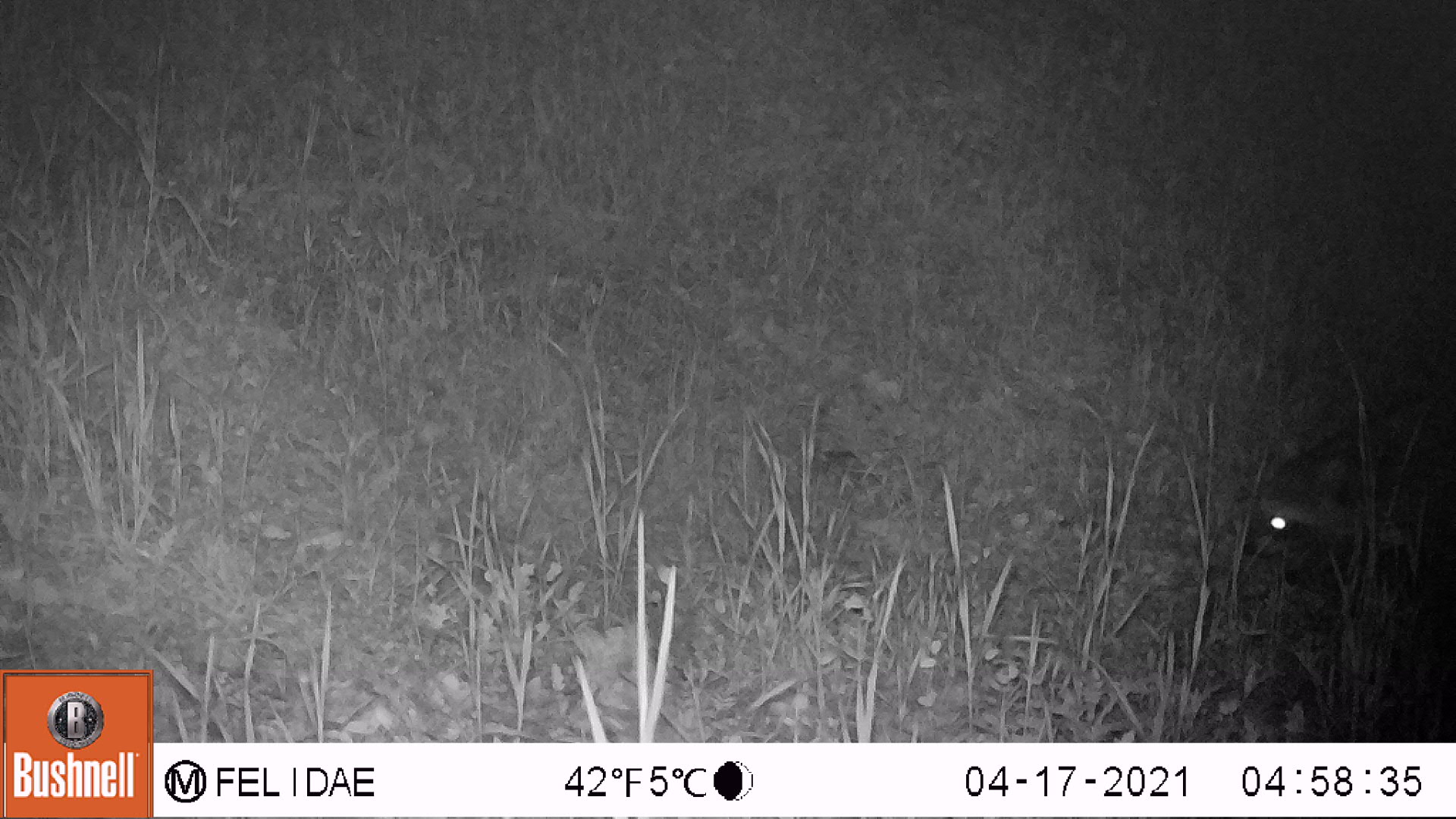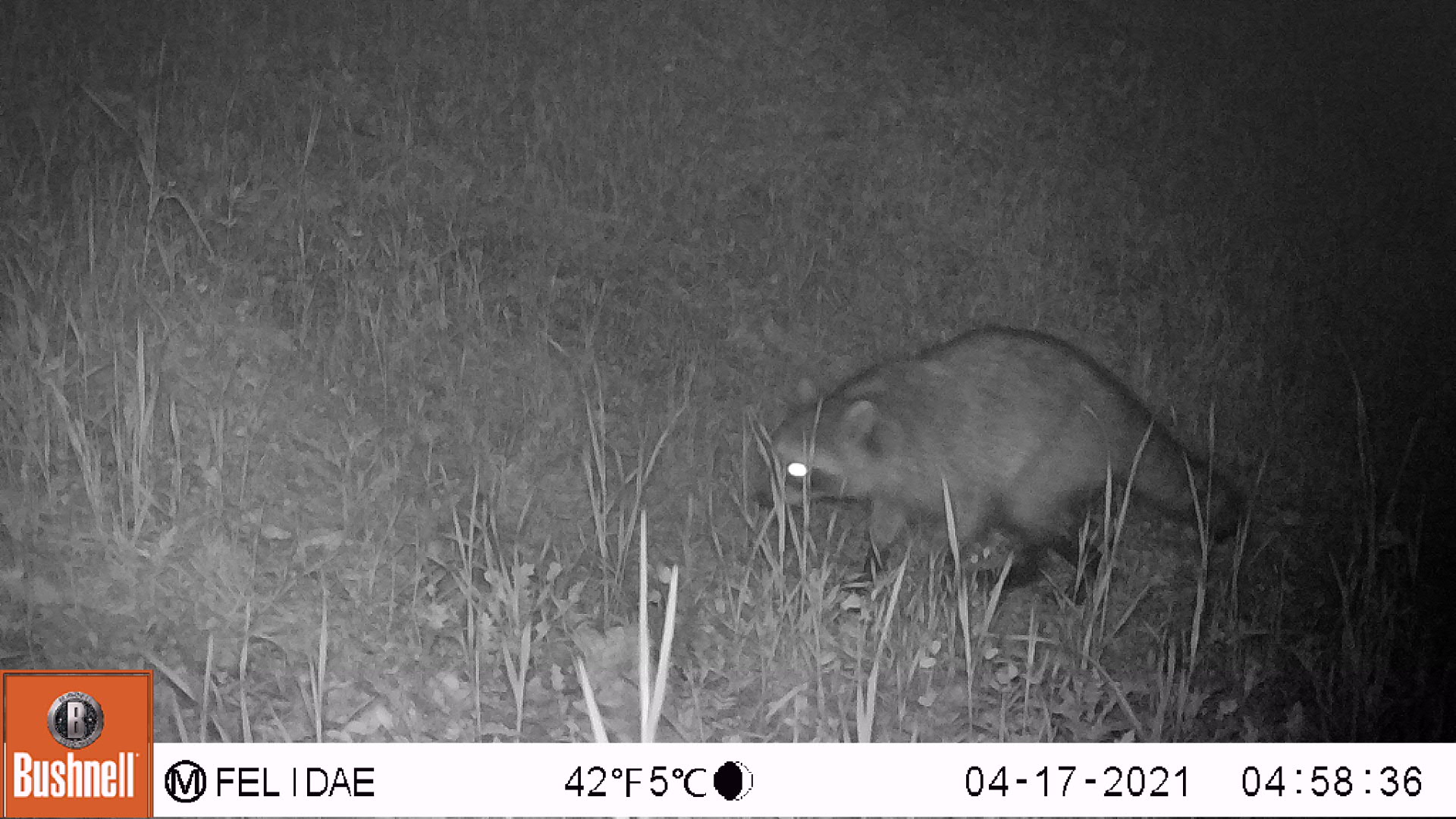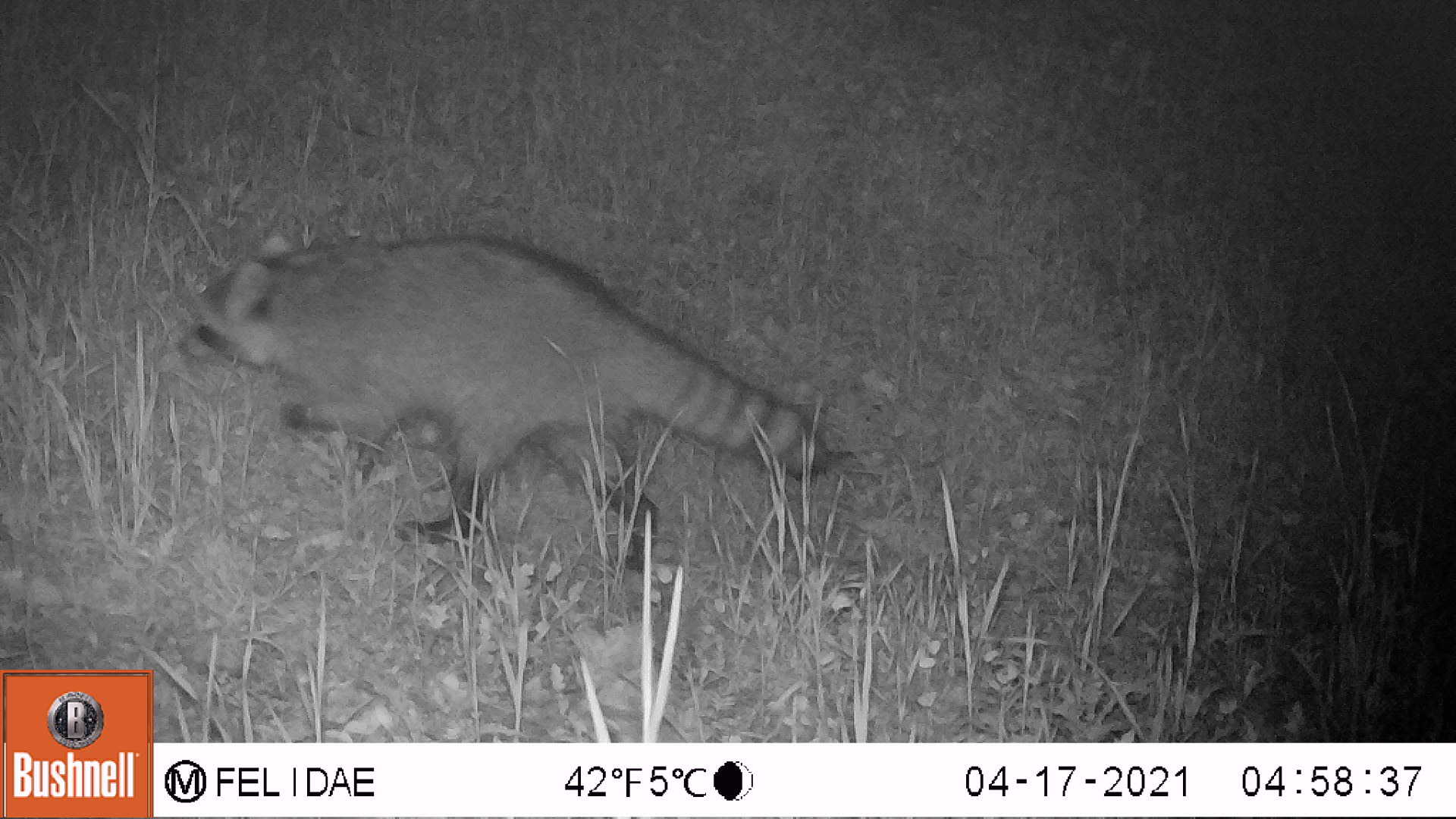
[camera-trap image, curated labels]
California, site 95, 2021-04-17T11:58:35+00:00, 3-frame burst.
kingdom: Animalia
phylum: Chordata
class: Mammalia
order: Carnivora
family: Procyonidae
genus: Procyon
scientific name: Procyon lotor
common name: raccoon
Raccoon (Procyon lotor).